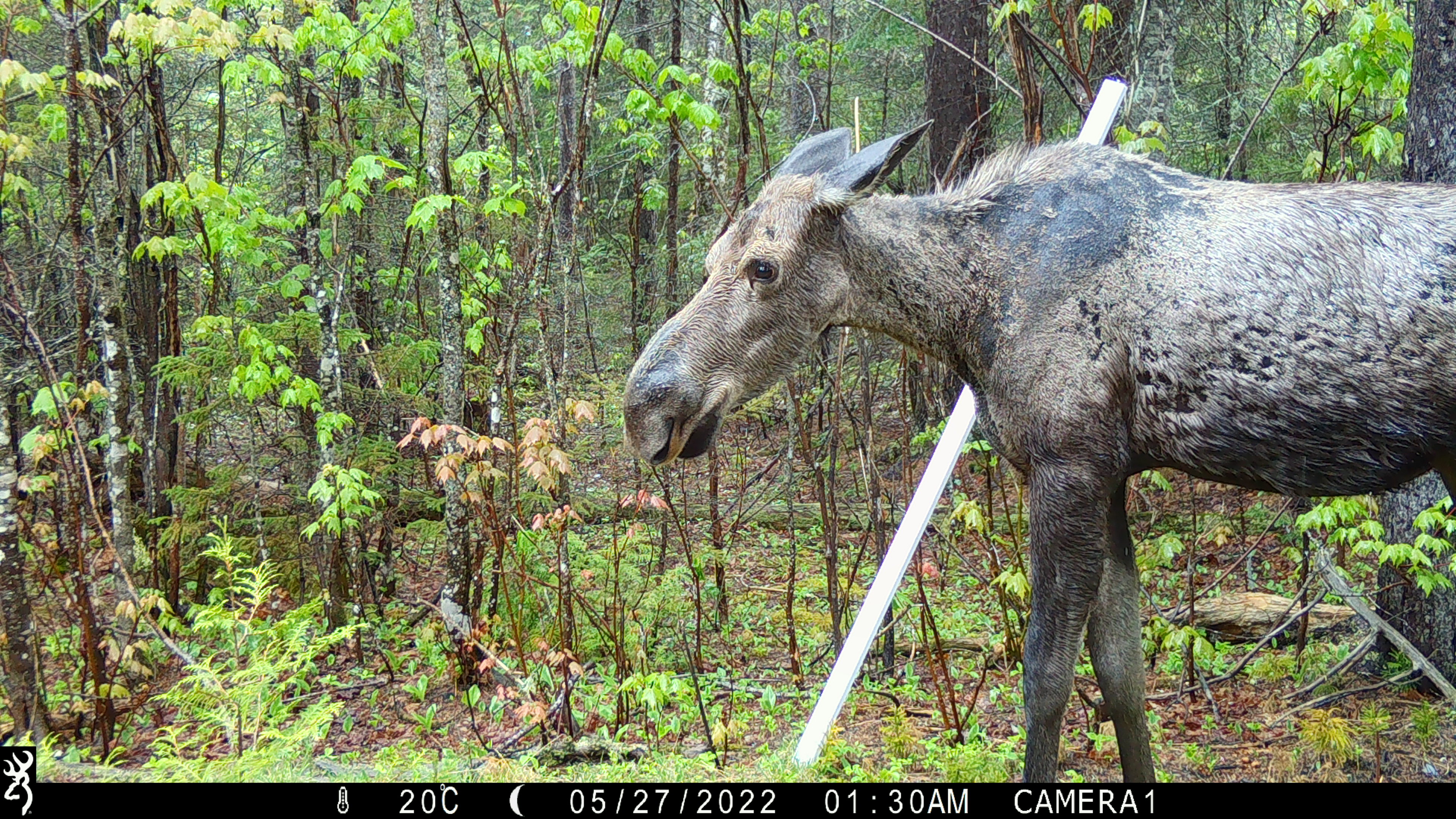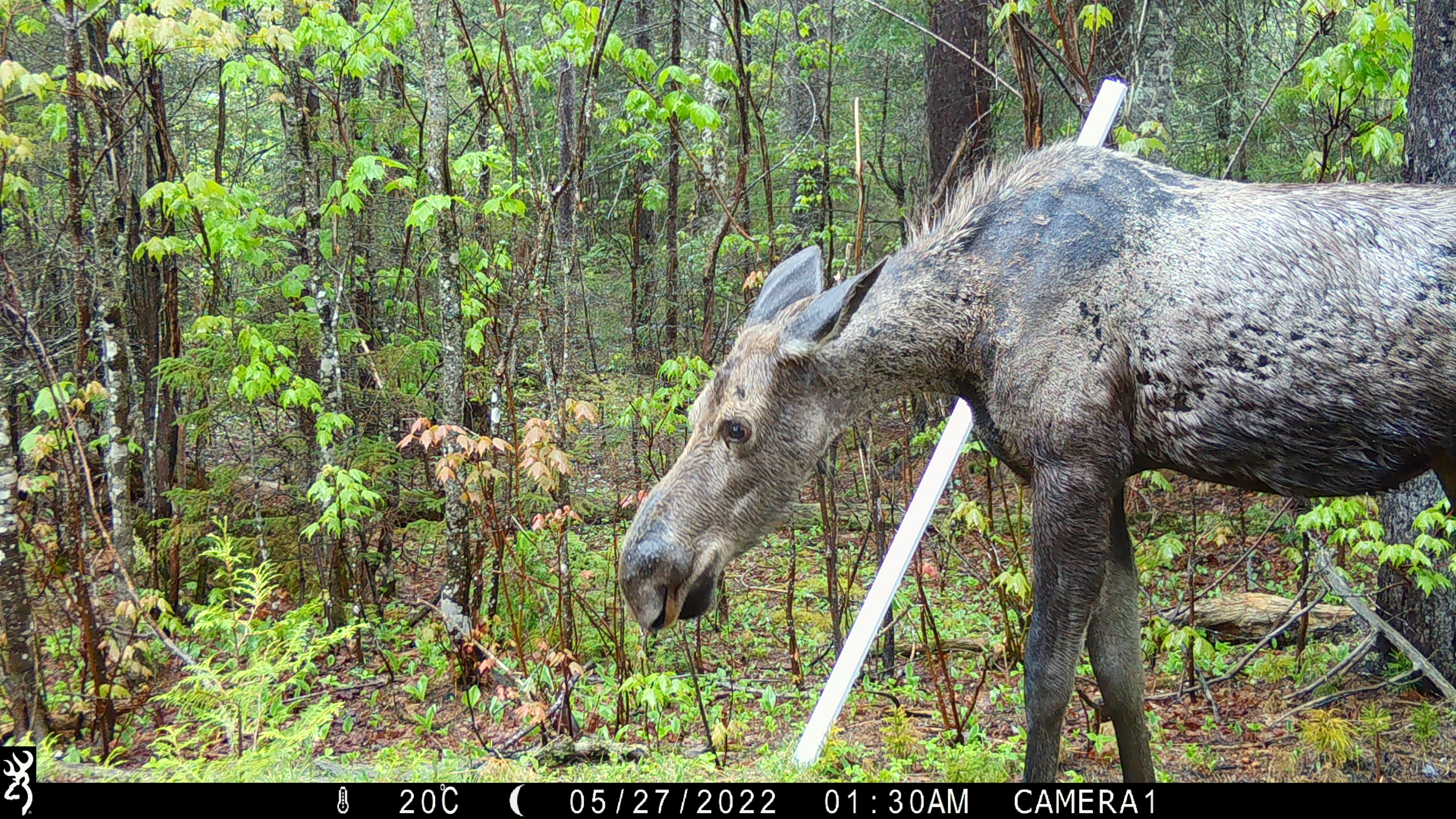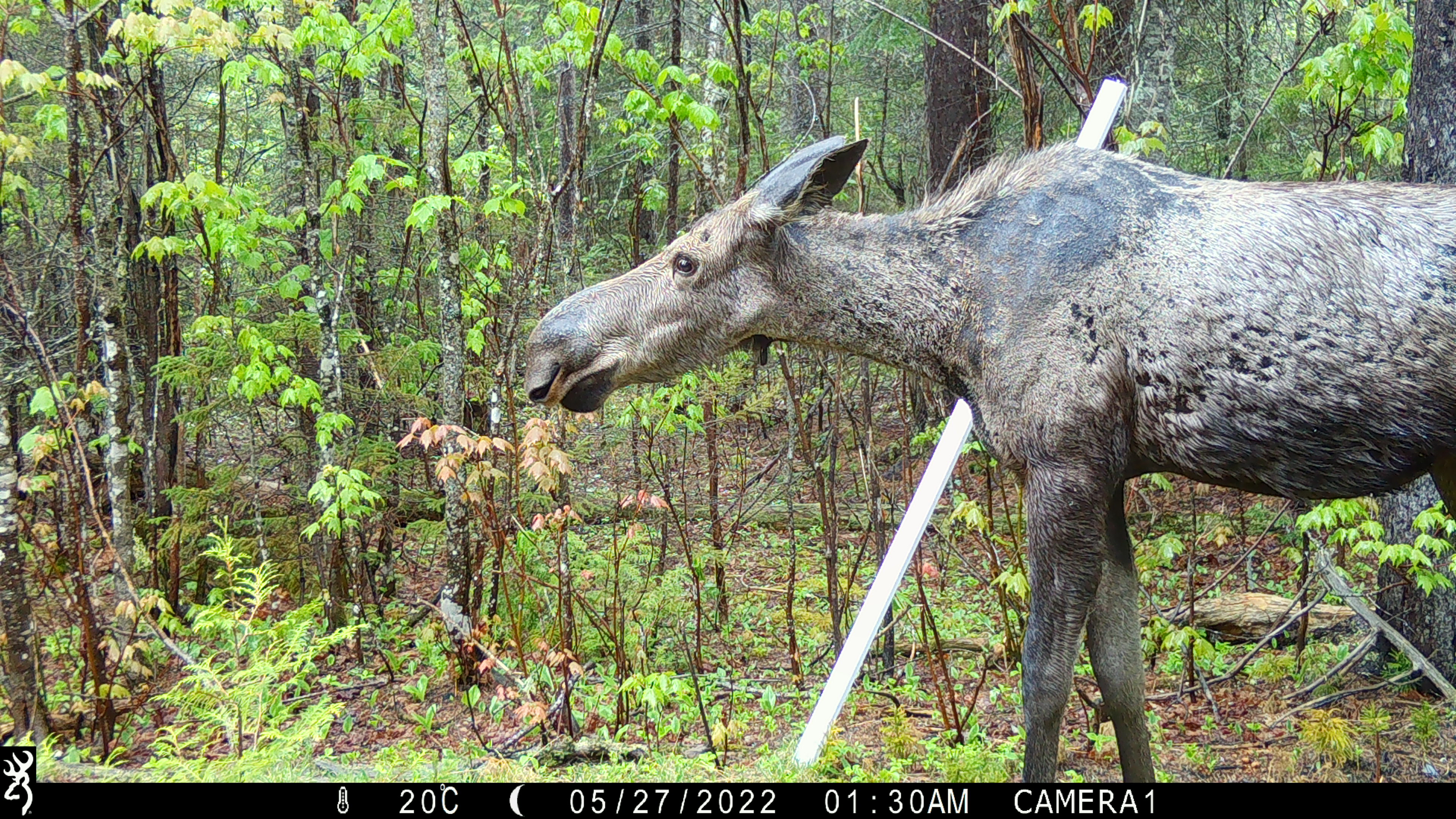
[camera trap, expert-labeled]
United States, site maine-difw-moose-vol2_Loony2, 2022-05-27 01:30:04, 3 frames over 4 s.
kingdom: Animalia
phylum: Chordata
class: Mammalia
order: Artiodactyla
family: Cervidae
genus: Alces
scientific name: Alces alces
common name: moose